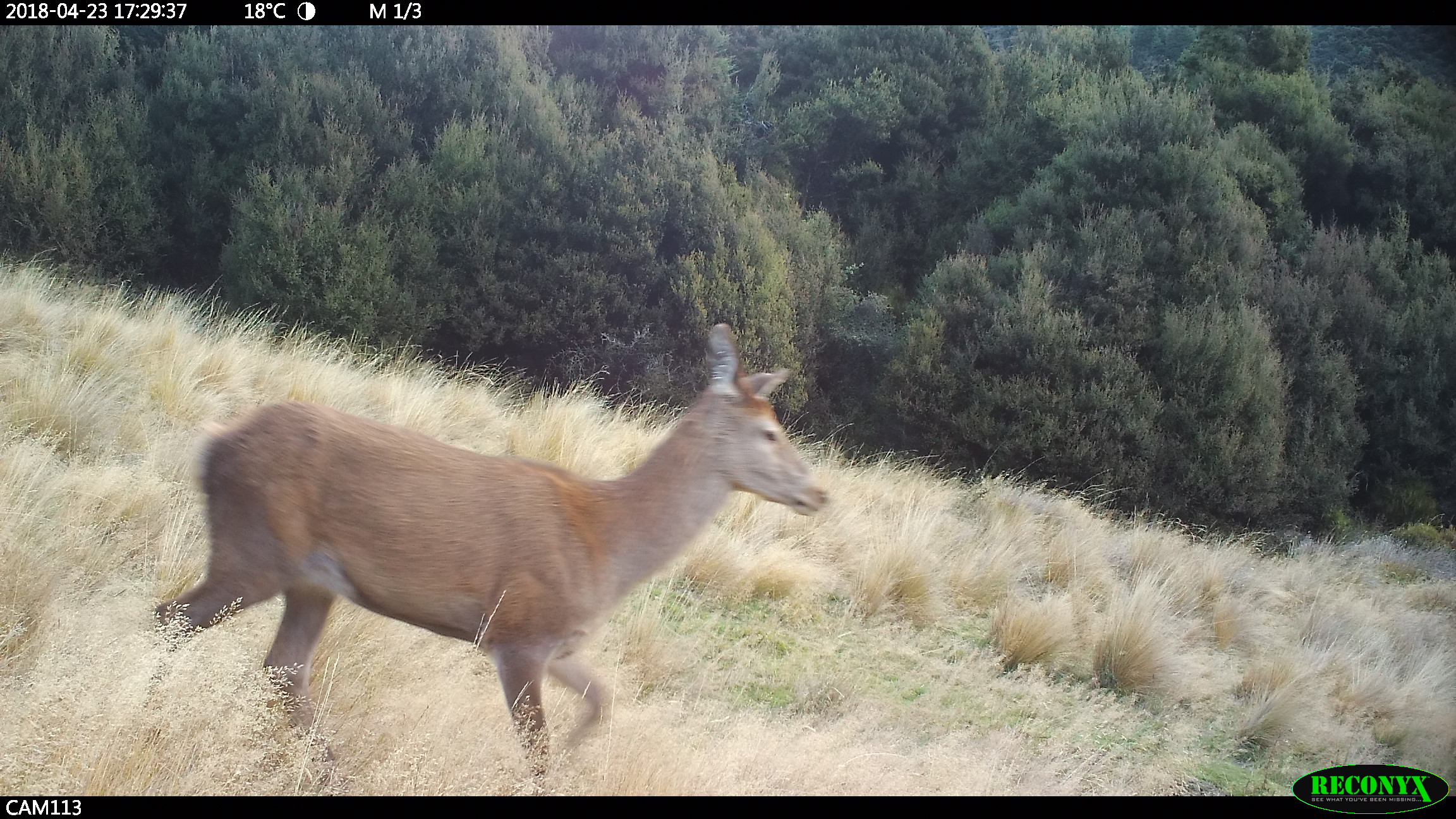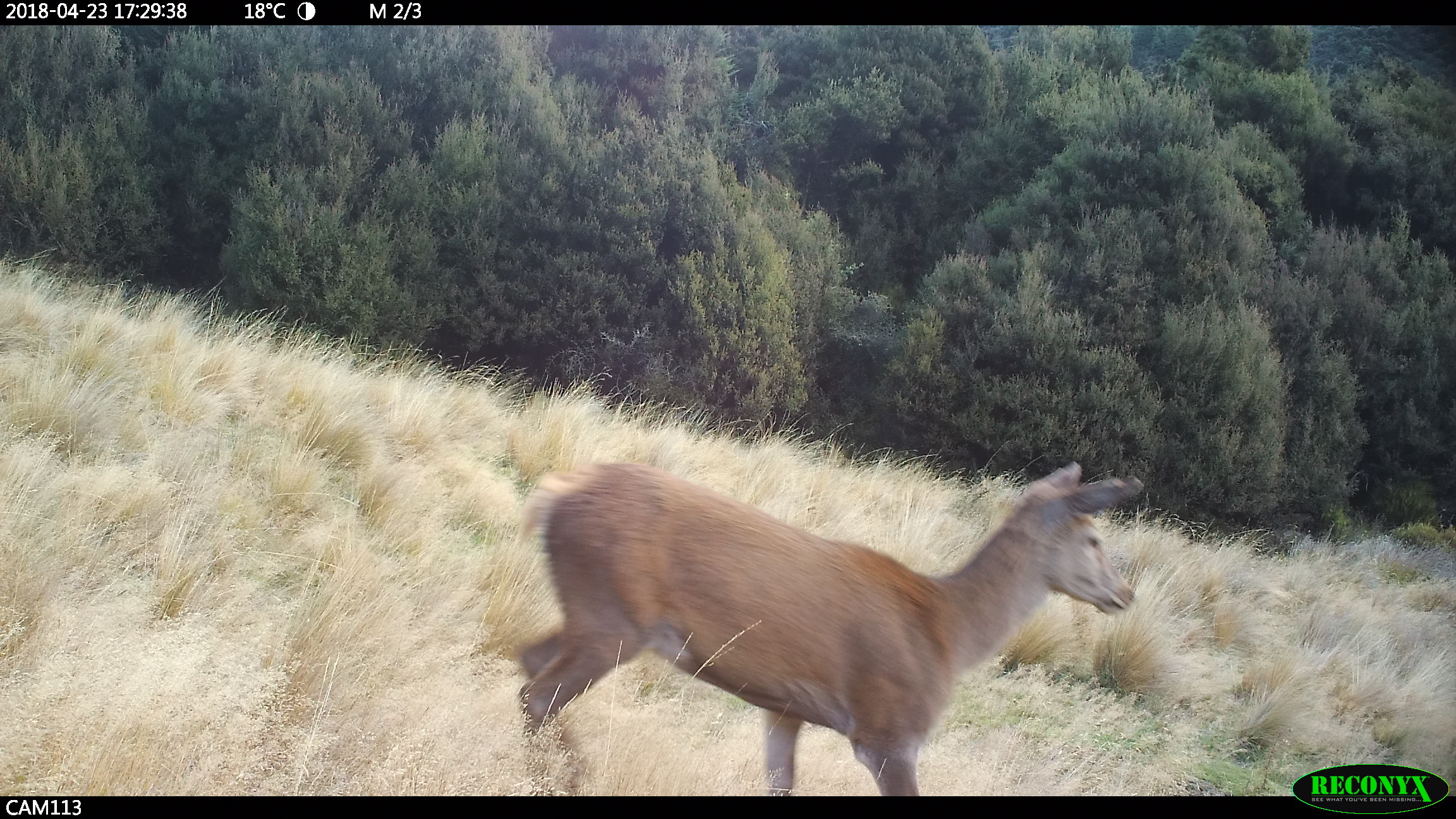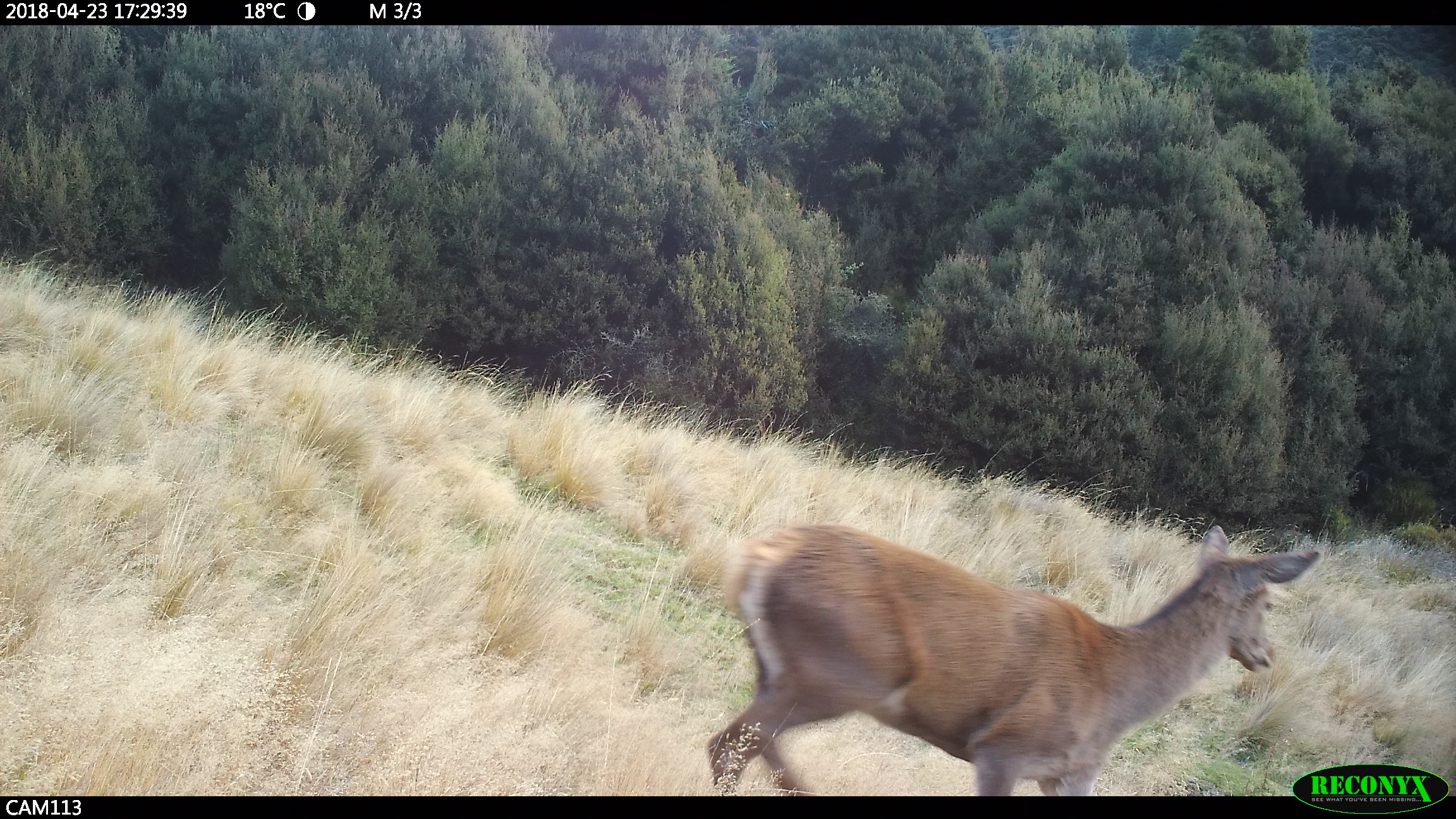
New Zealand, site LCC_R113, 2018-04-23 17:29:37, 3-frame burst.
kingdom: Animalia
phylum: Chordata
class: Mammalia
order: Artiodactyla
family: Cervidae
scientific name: Cervidae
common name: deer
Deer (Cervidae).